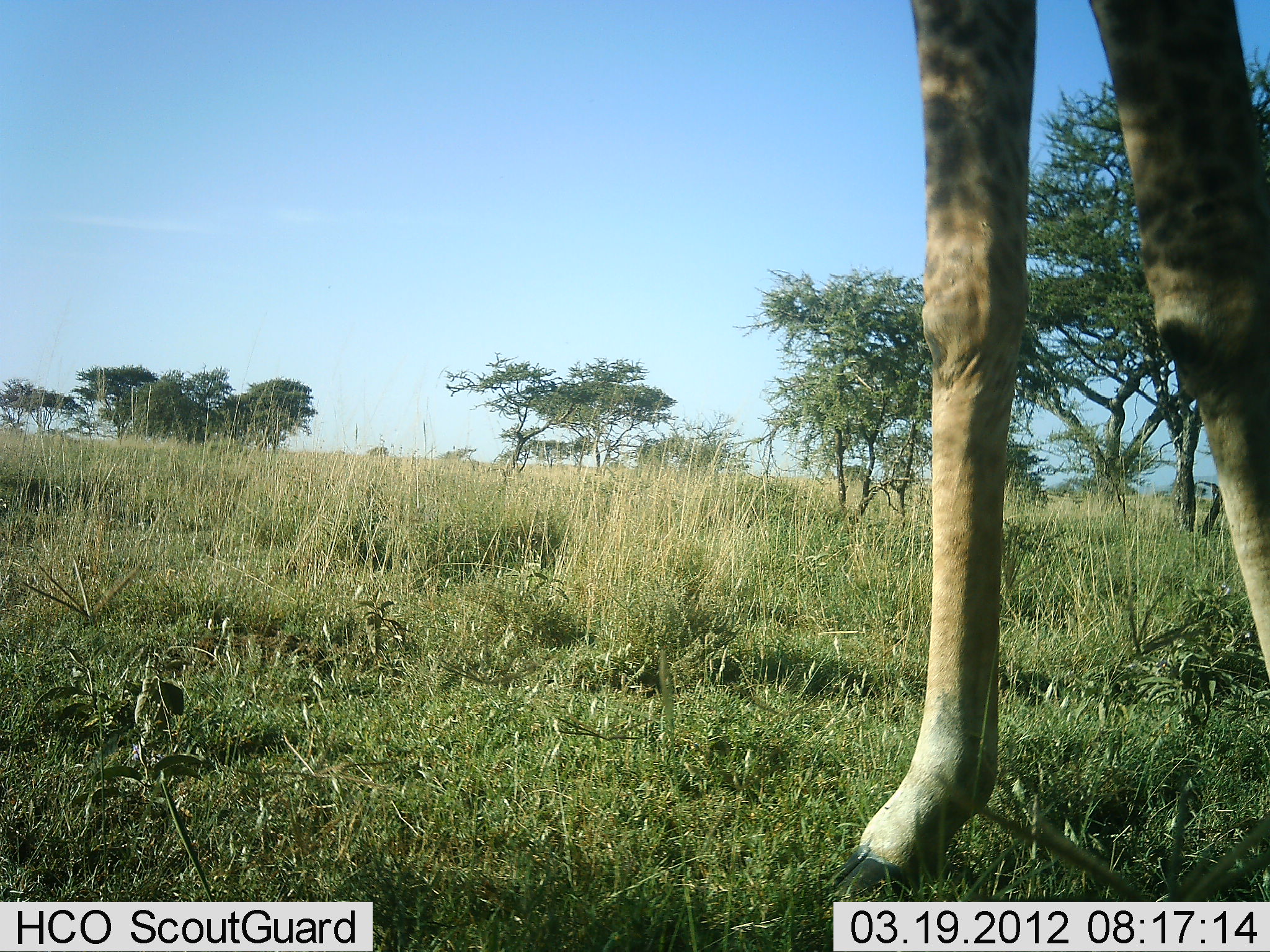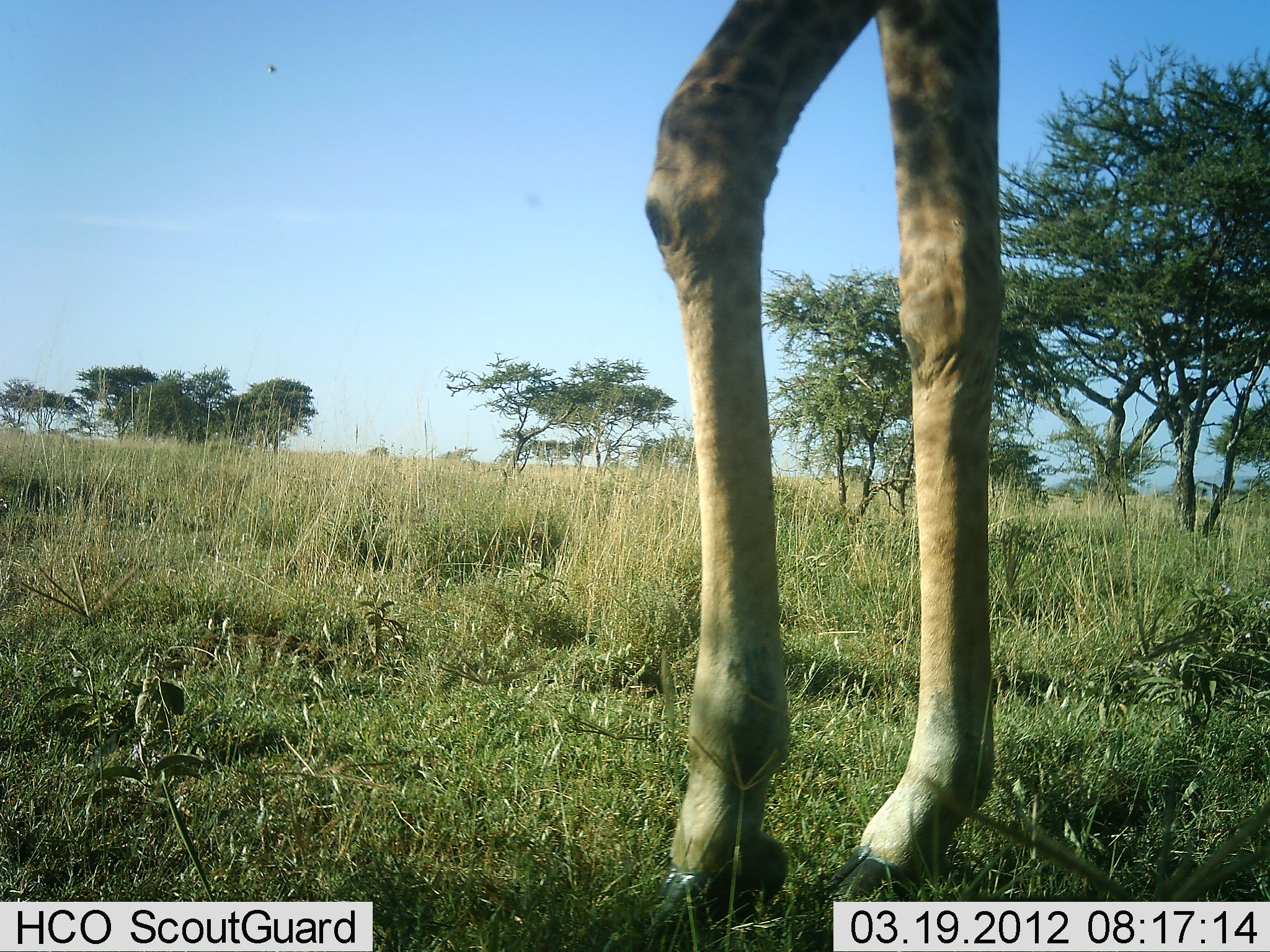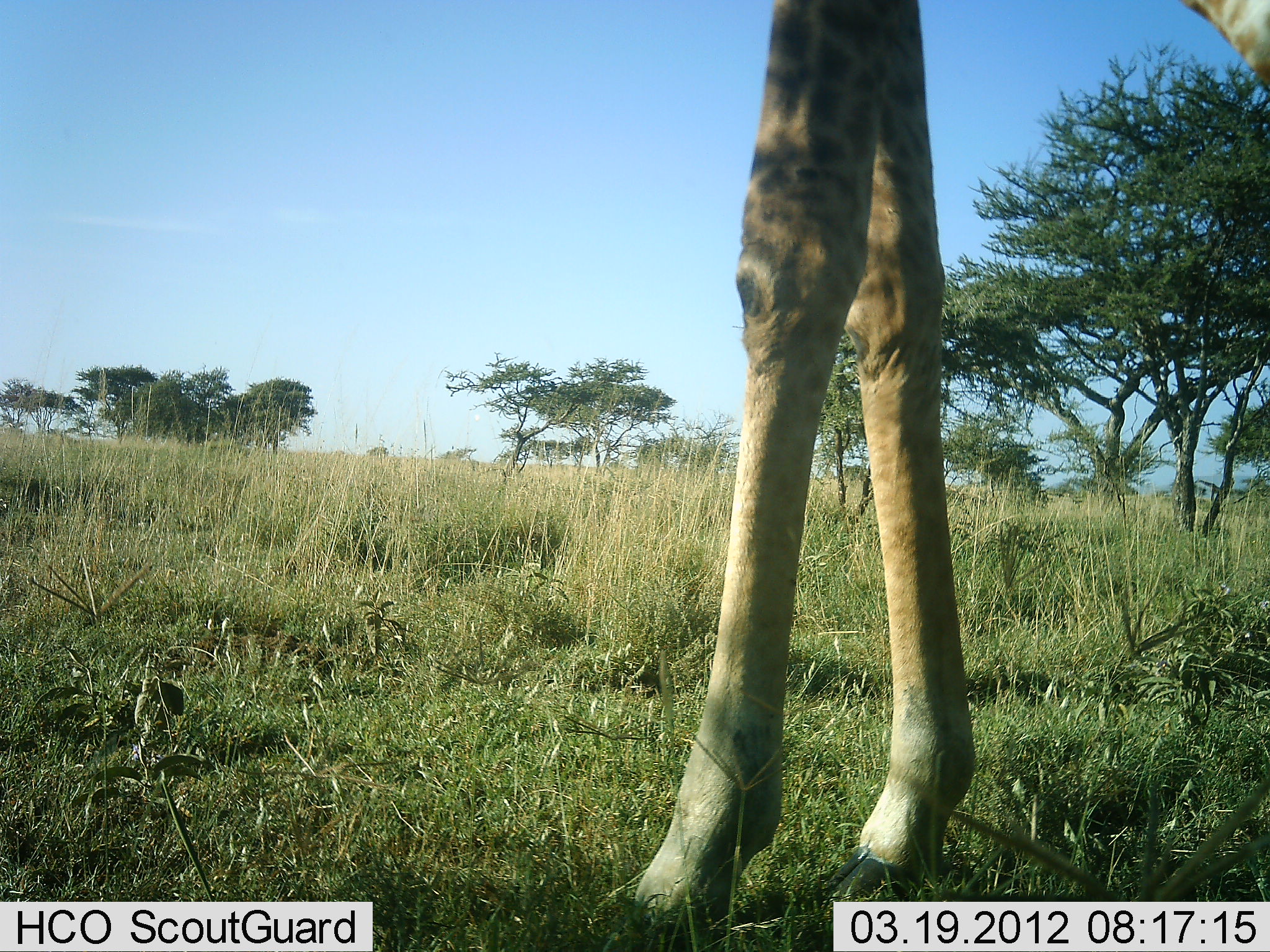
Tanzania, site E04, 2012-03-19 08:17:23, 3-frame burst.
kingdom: Animalia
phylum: Chordata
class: Mammalia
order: Artiodactyla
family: Giraffidae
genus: Giraffa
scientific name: Giraffa camelopardalis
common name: giraffe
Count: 1.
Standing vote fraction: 44%.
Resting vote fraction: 0%.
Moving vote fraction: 50%.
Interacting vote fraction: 0%.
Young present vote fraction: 0%.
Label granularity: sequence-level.